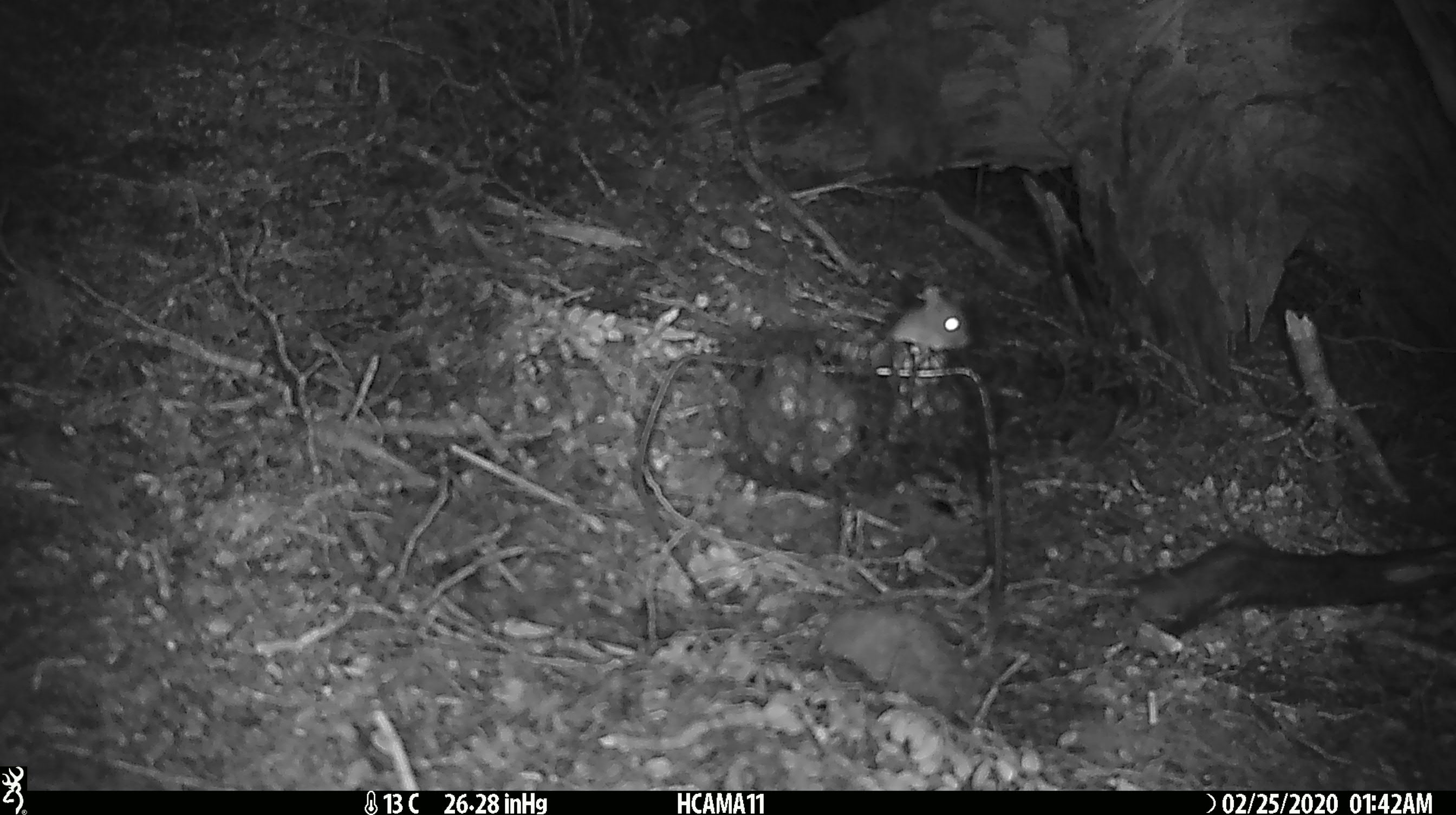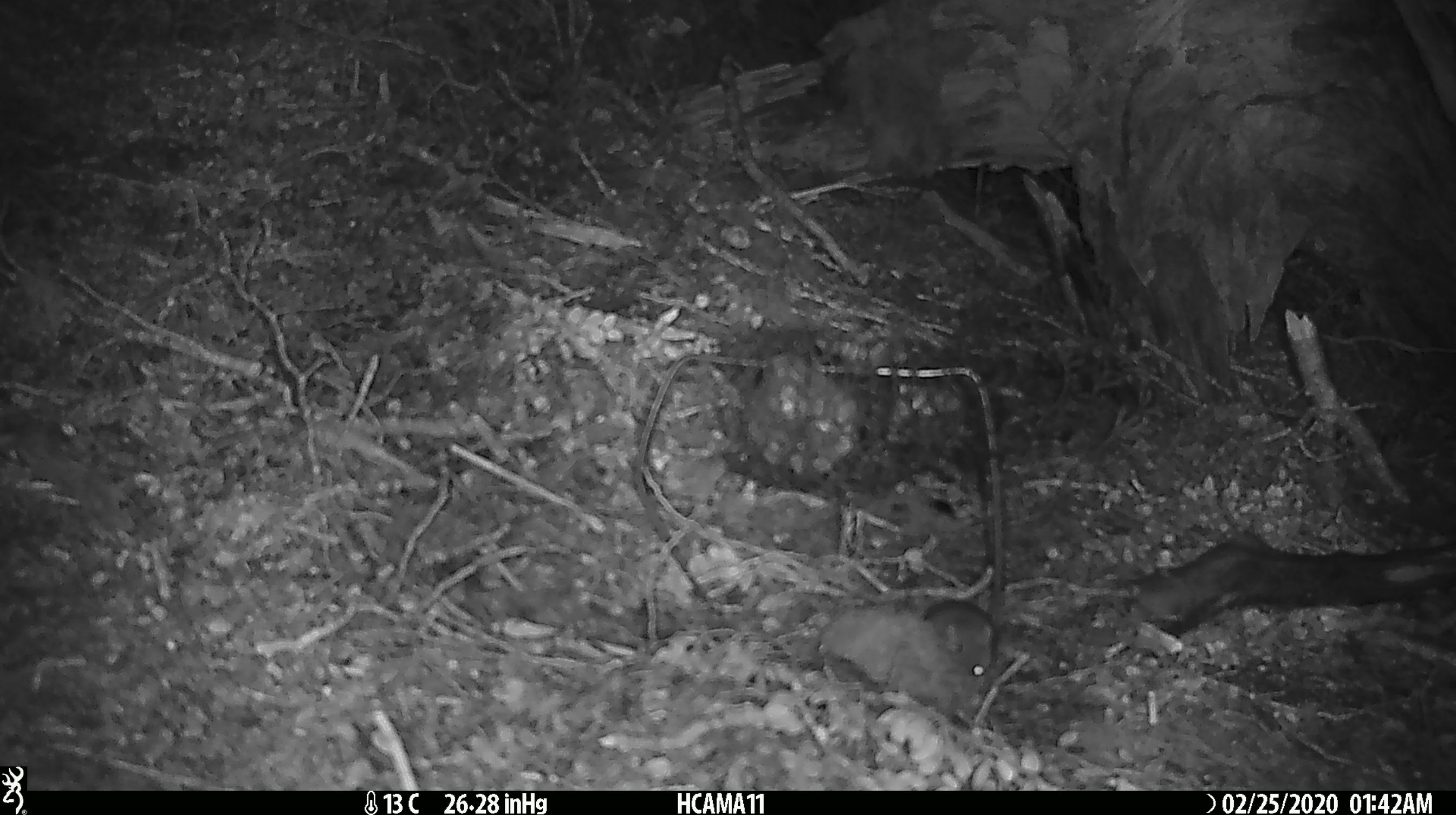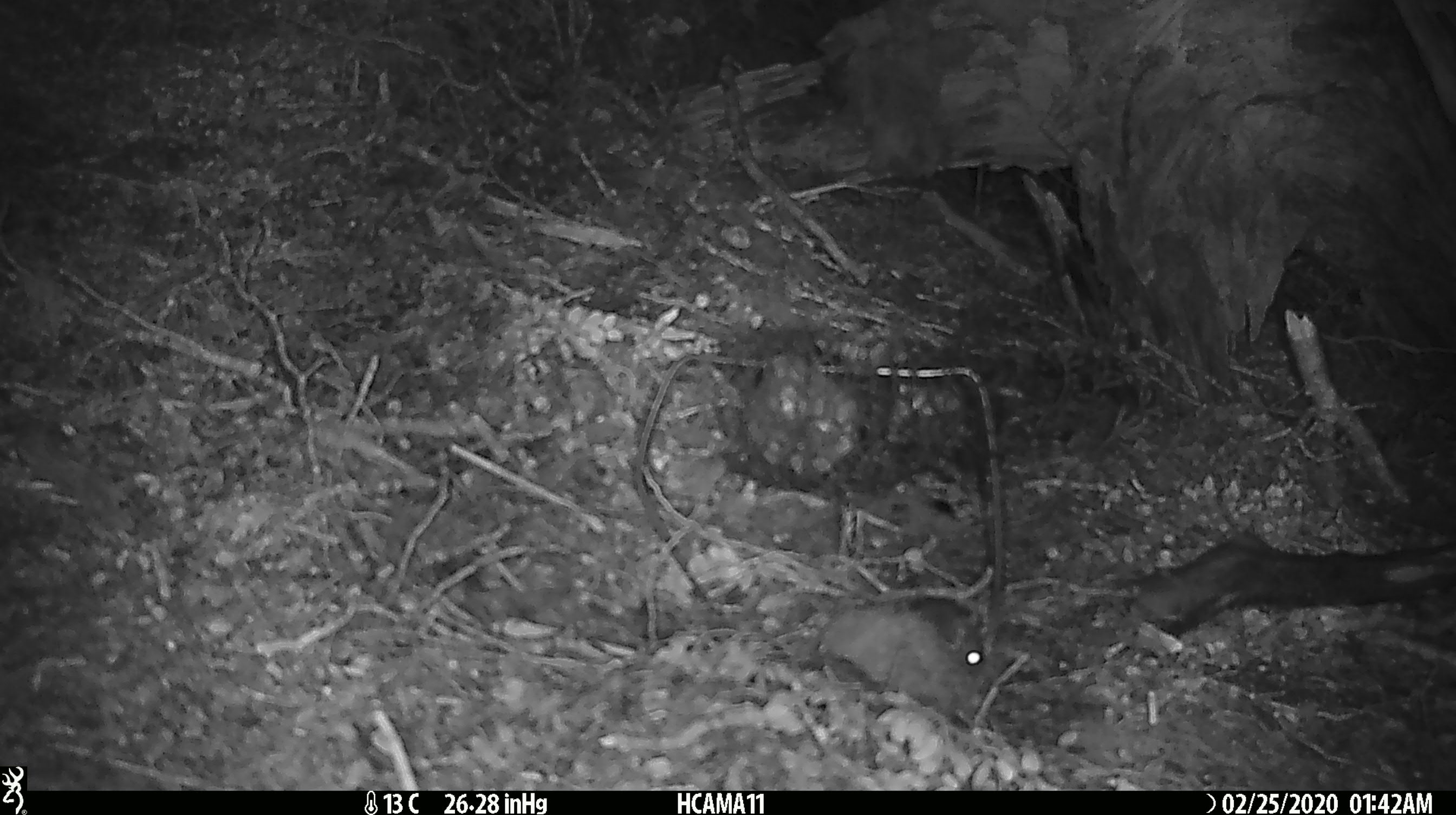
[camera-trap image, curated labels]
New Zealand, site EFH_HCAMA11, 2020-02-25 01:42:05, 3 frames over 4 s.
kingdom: Animalia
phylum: Chordata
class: Mammalia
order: Rodentia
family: Muridae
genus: Mus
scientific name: Mus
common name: mouse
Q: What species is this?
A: Mouse (Mus).